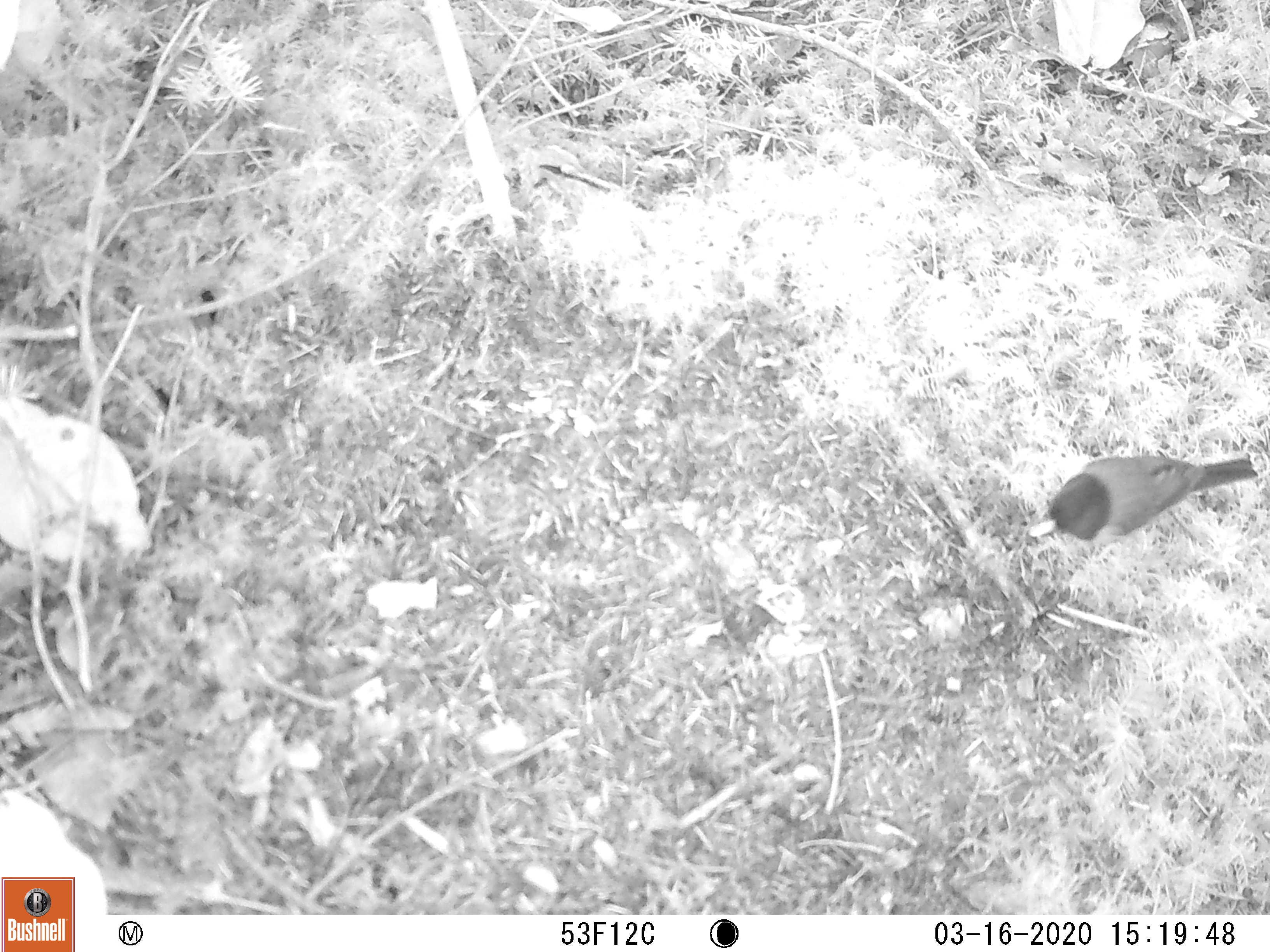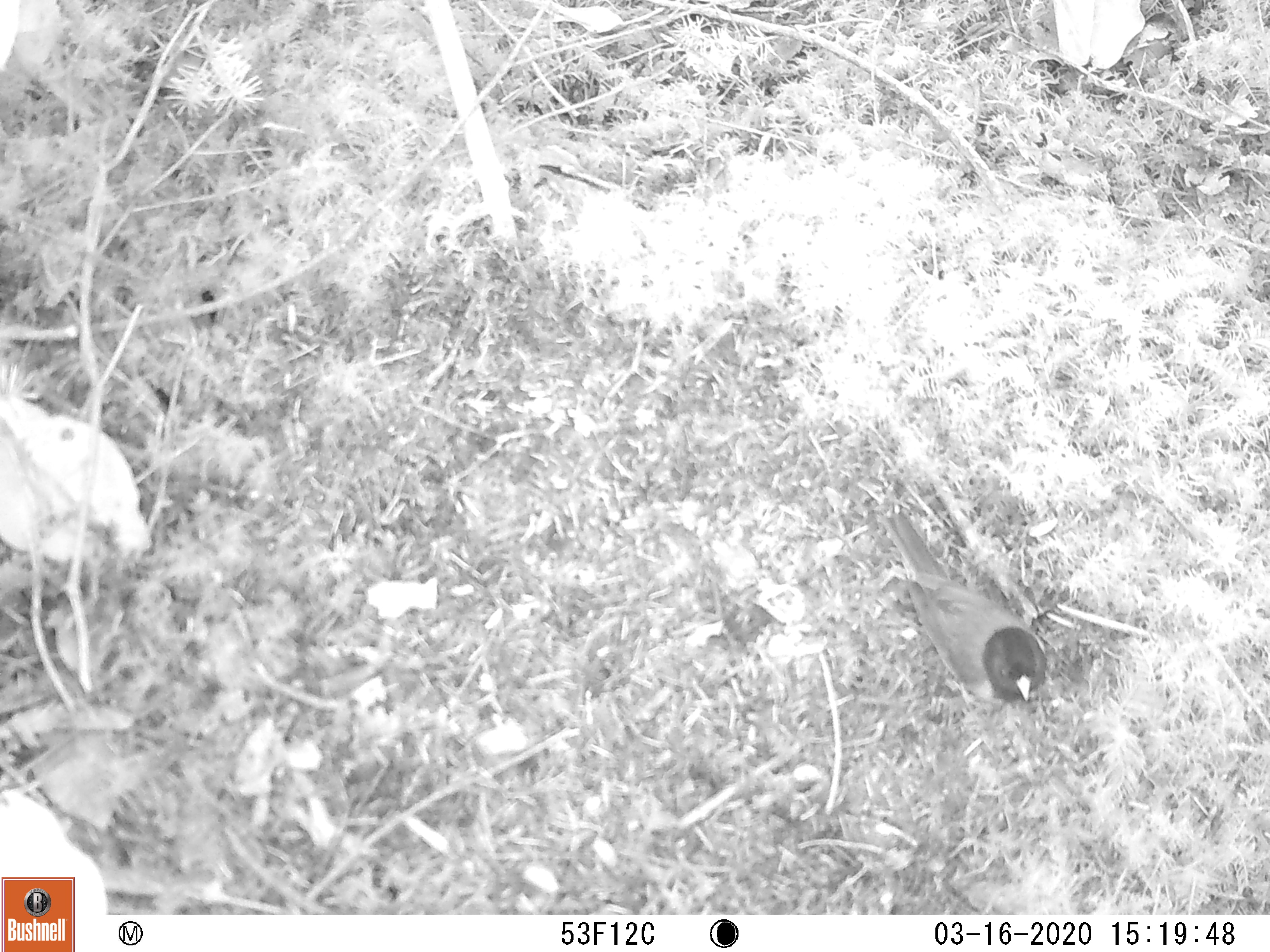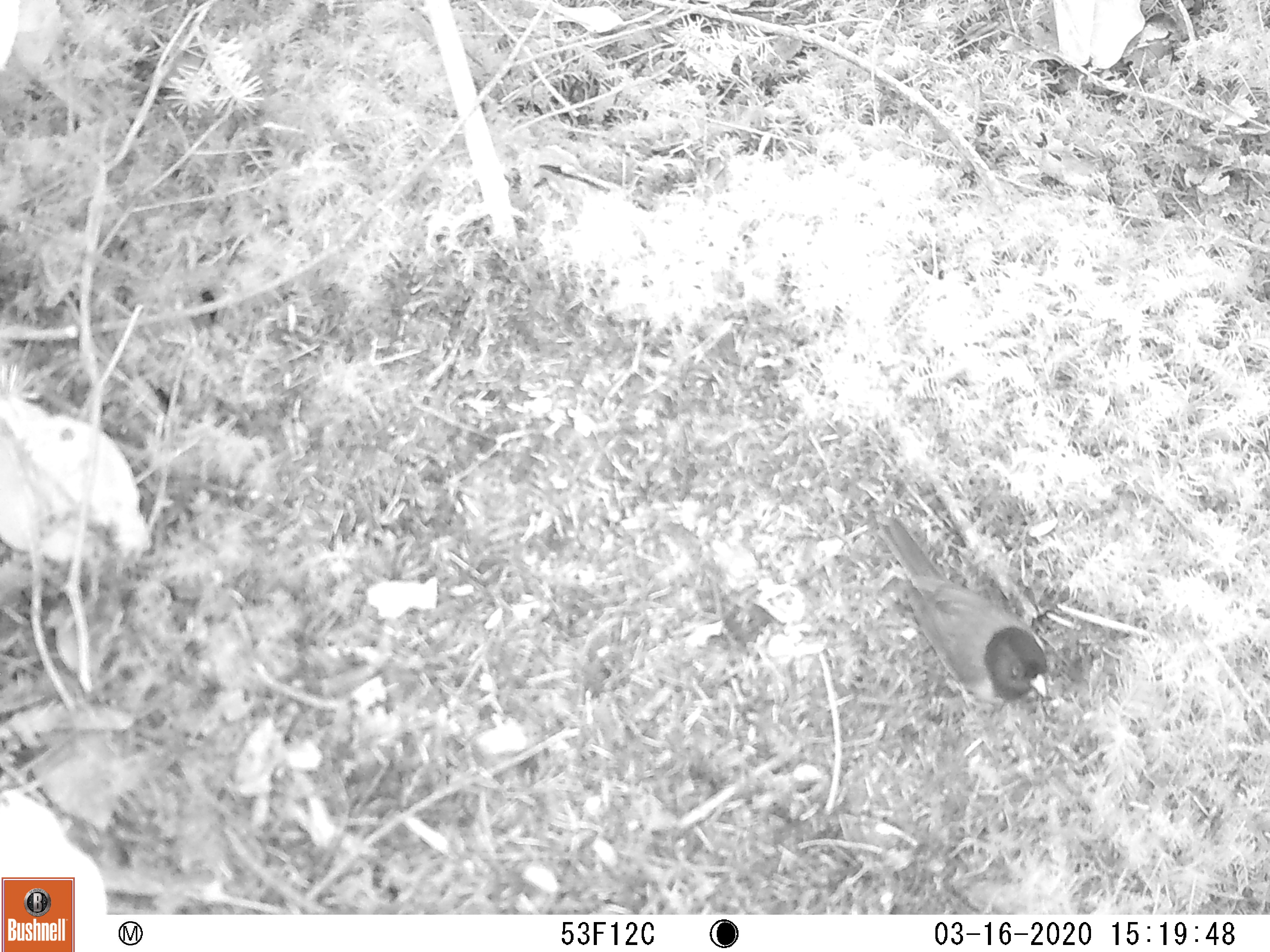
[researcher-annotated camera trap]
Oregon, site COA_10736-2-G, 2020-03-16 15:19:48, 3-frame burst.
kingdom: Animalia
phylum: Chordata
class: Aves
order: Passeriformes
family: Passerellidae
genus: Junco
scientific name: Junco hyemalis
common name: dark-eyed junco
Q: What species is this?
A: Dark-eyed junco (Junco hyemalis).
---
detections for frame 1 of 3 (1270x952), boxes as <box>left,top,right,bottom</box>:
dark-eyed junco: <box>1017,454,1263,564</box>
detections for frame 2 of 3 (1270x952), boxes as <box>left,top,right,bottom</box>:
dark-eyed junco: <box>888,512,1052,715</box>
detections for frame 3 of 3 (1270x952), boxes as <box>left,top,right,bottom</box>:
dark-eyed junco: <box>875,512,1062,705</box>